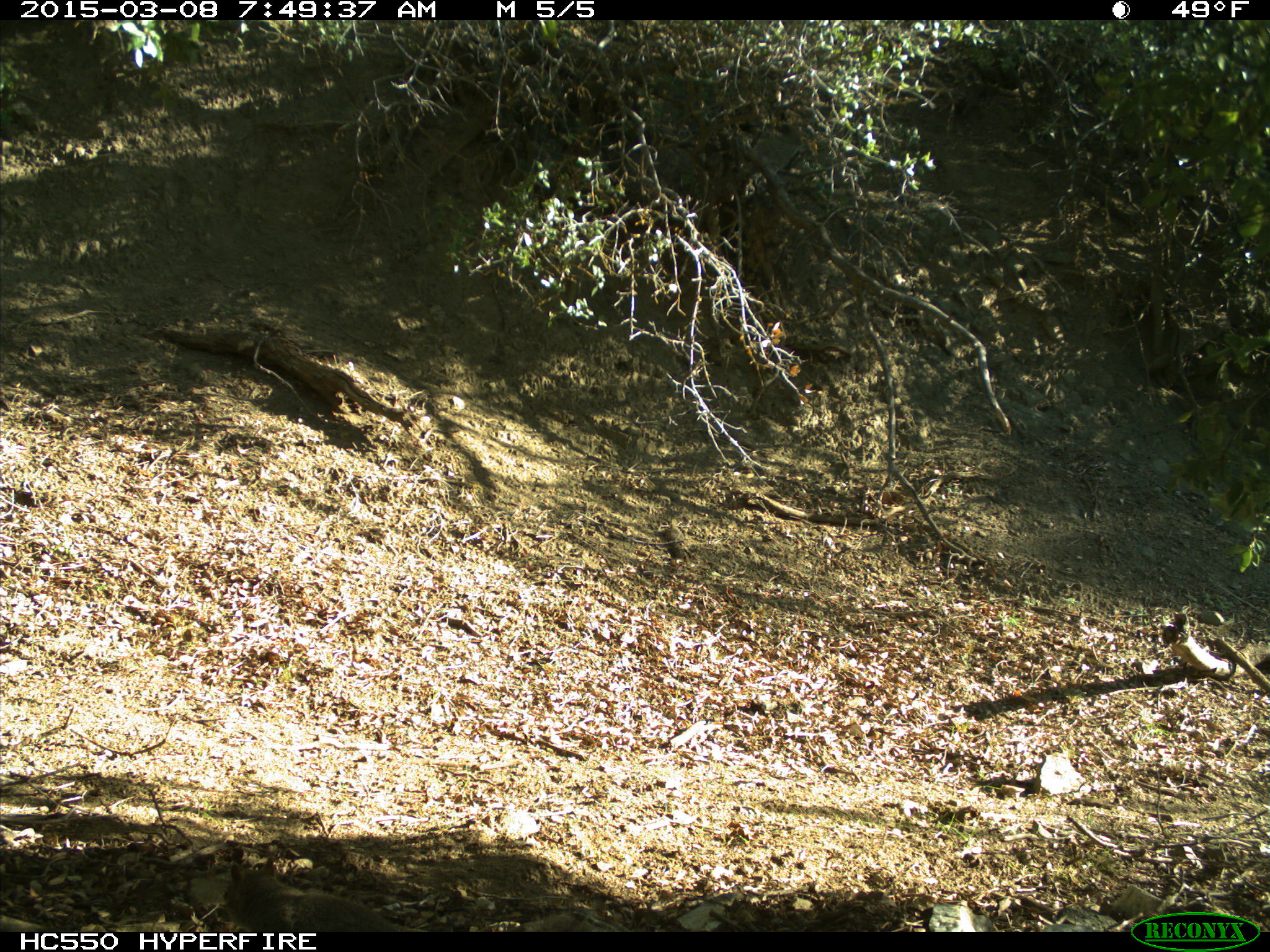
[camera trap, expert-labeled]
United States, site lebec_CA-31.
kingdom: Animalia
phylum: Chordata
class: Mammalia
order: Rodentia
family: Sciuridae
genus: Sciurus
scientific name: Sciurus carolinensis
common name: eastern gray squirrel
Sciurus carolinensis (eastern gray squirrel).